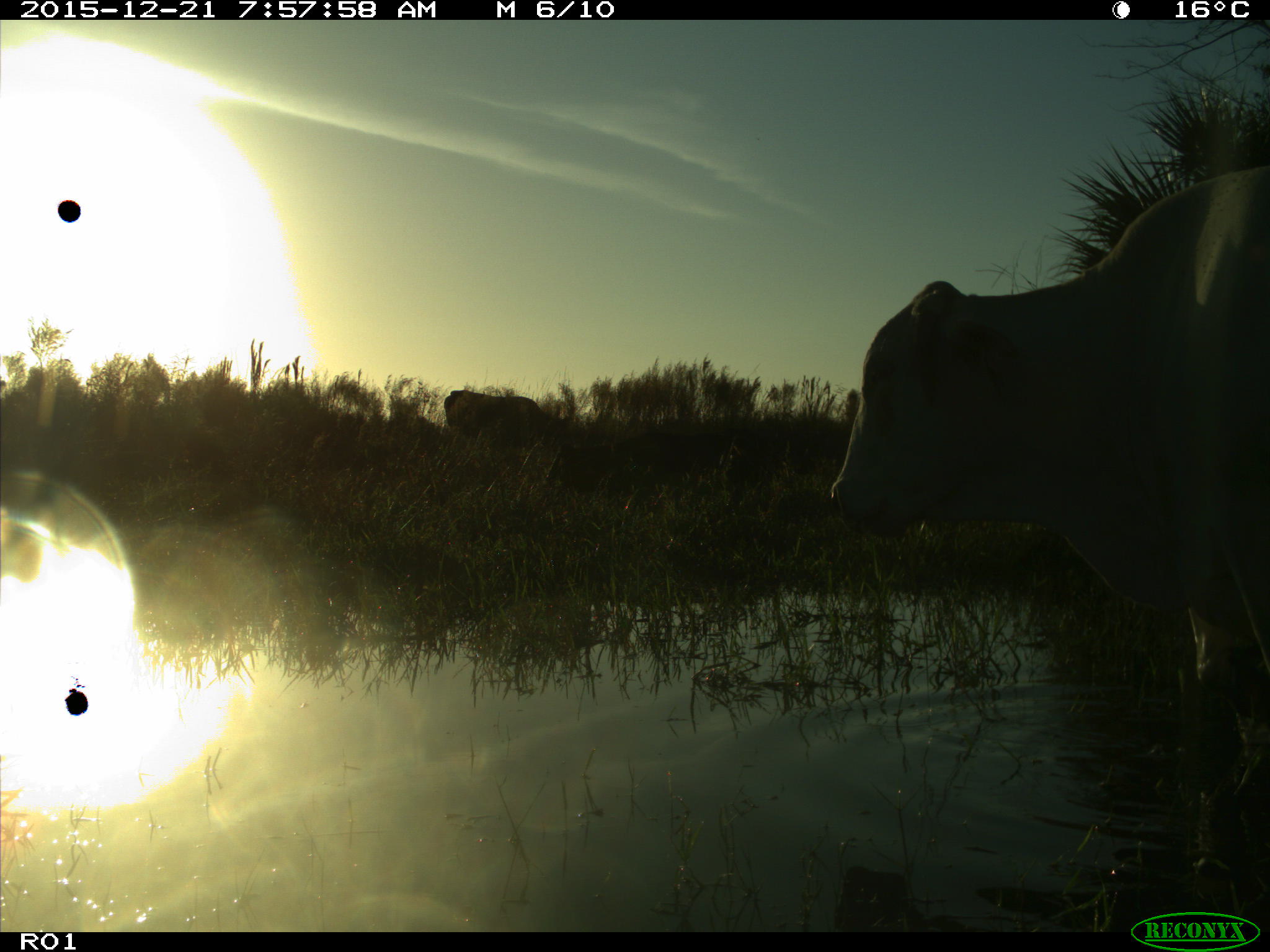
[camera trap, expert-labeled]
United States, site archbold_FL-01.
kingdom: Animalia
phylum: Chordata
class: Mammalia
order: Artiodactyla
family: Bovidae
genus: Bos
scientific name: Bos taurus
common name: domestic cow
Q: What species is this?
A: Bos taurus (domestic cow).